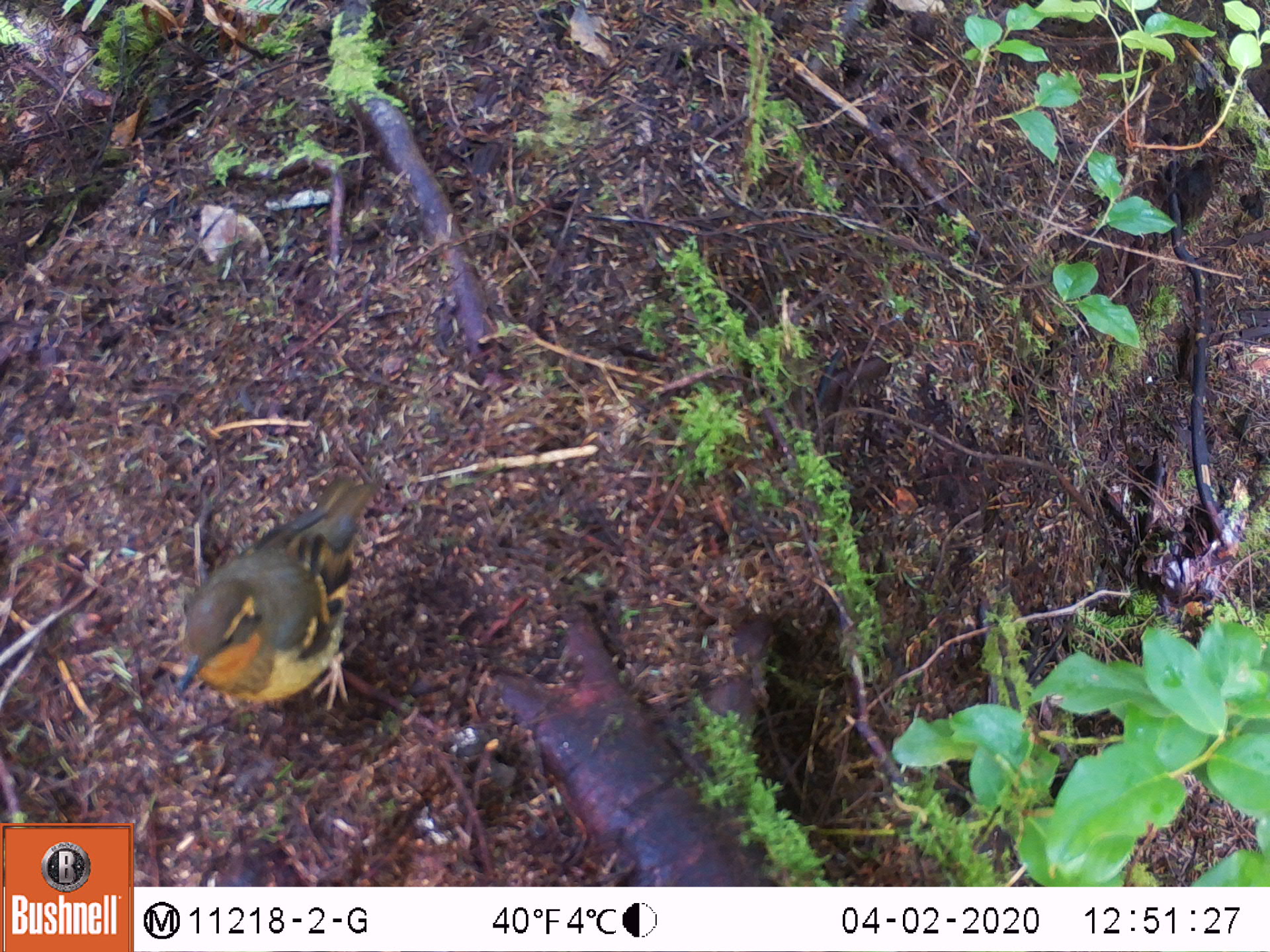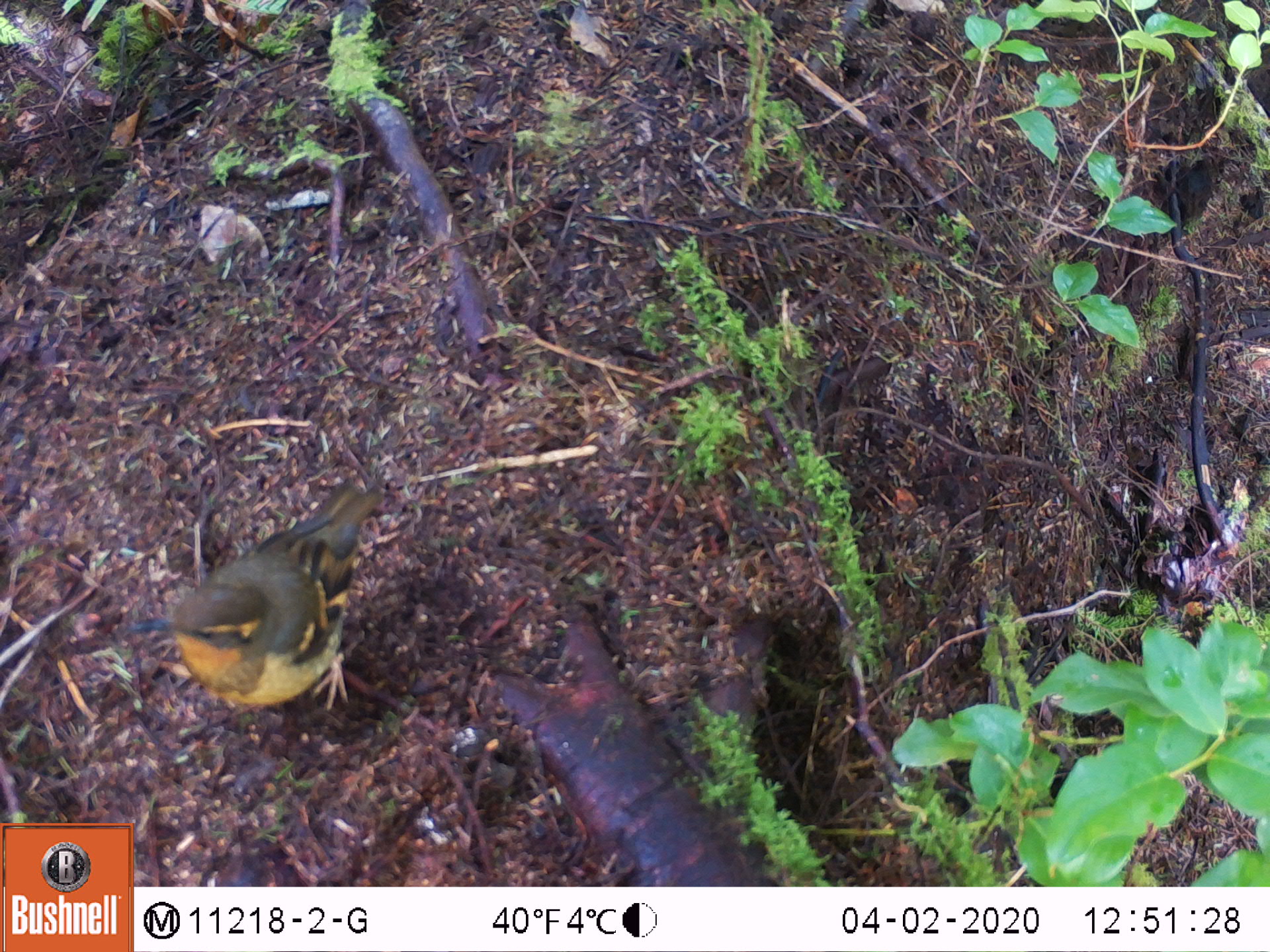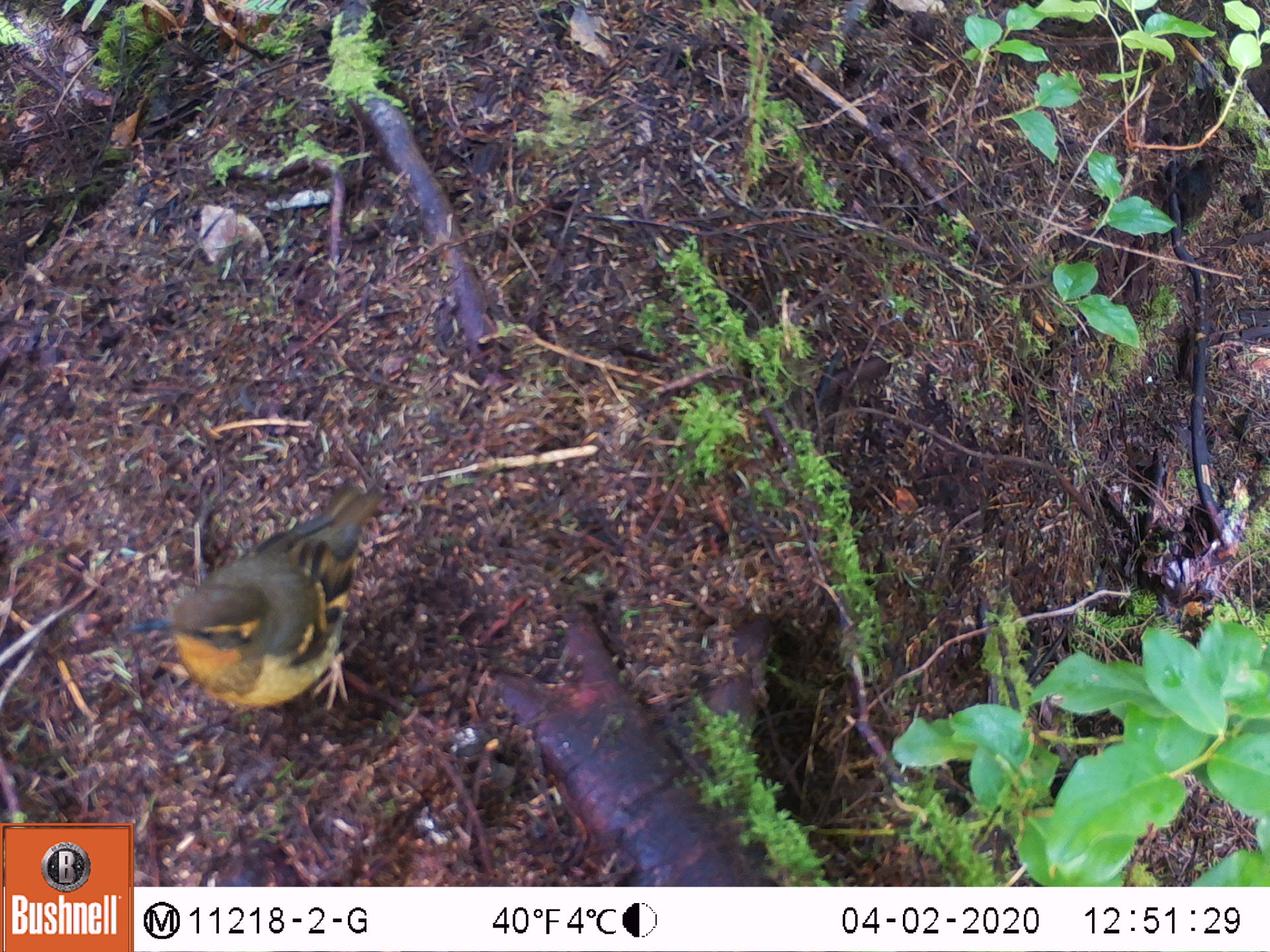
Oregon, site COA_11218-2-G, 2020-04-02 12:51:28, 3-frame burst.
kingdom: Animalia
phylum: Chordata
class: Aves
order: Passeriformes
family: Turdidae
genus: Ixoreus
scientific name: Ixoreus naevius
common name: varied thrush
Varied thrush (Ixoreus naevius).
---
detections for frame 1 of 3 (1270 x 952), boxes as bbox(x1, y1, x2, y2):
varied thrush: bbox(174, 478, 373, 709)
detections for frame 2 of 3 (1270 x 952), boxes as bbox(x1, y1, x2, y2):
varied thrush: bbox(129, 486, 378, 713)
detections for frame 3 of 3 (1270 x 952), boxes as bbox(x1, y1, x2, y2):
varied thrush: bbox(137, 494, 372, 708)